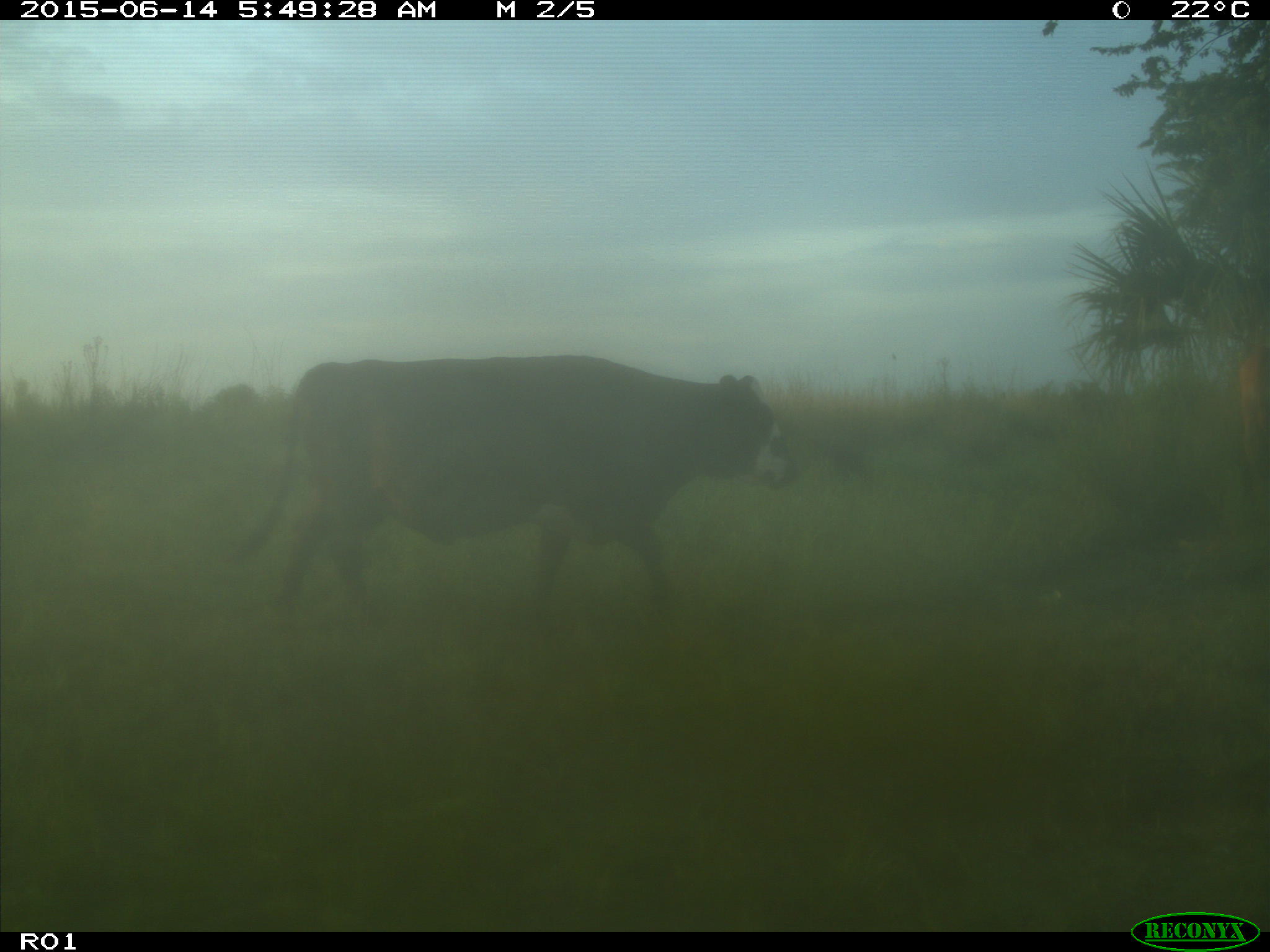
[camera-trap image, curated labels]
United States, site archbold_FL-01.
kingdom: Animalia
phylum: Chordata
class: Mammalia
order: Artiodactyla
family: Bovidae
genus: Bos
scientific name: Bos taurus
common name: domestic cow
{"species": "Bos taurus (domestic cow)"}